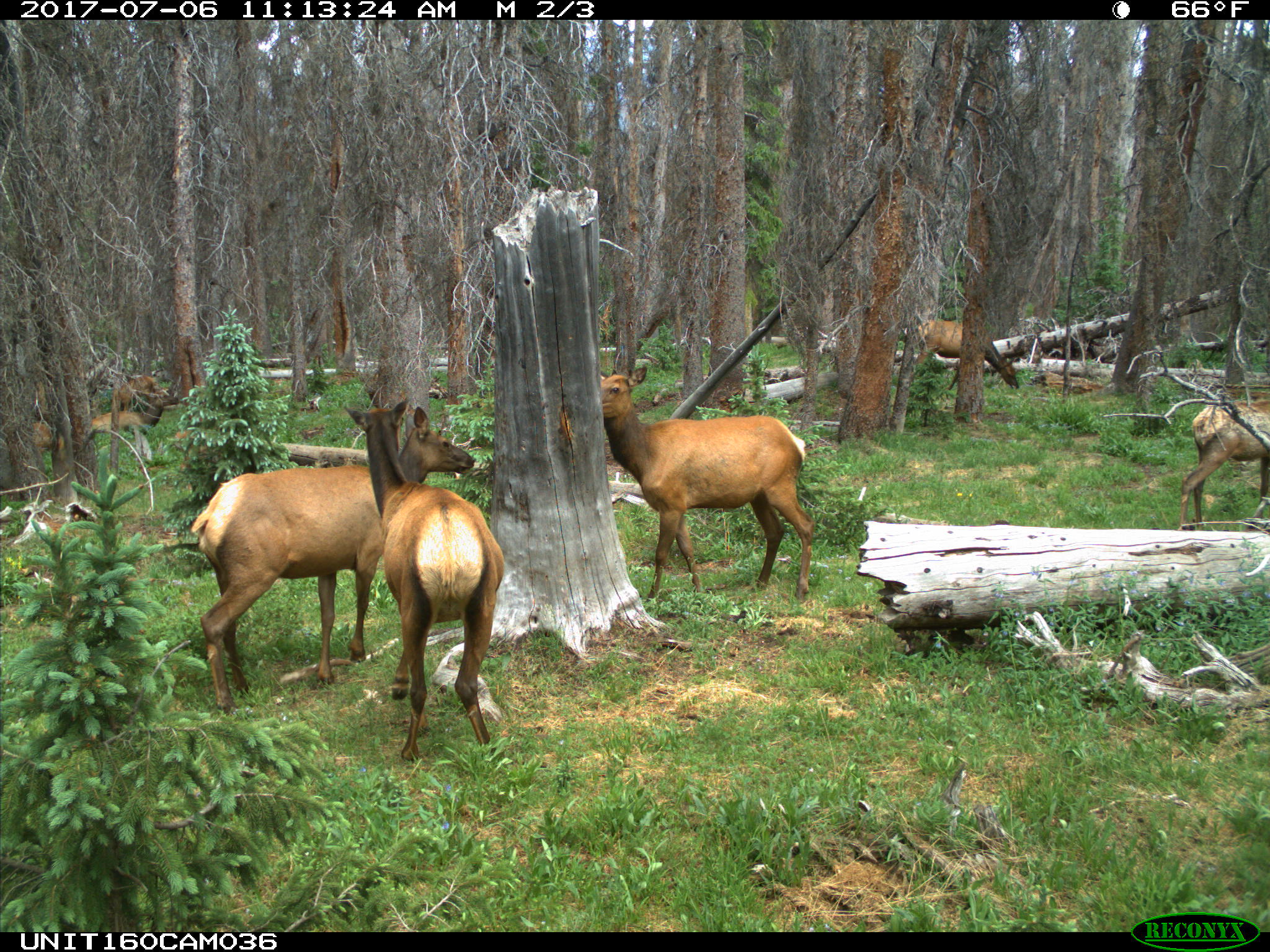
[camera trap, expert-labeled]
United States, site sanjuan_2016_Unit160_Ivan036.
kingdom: Animalia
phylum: Chordata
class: Mammalia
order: Artiodactyla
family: Cervidae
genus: Cervus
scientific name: Cervus elaphus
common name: red deer